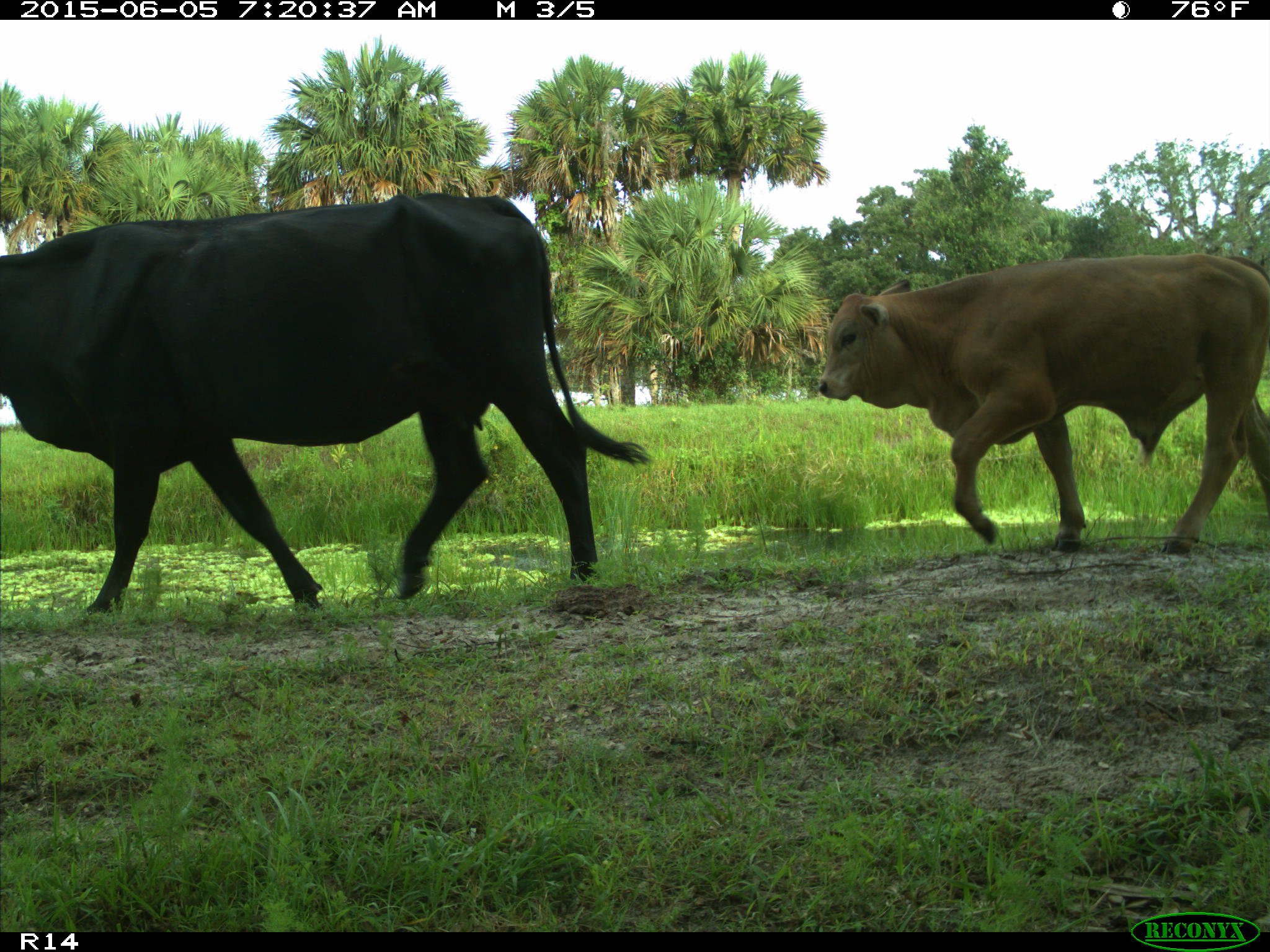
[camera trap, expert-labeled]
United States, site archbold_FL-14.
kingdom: Animalia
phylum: Chordata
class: Mammalia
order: Artiodactyla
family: Bovidae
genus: Bos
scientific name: Bos taurus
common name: domestic cow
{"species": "Bos taurus (domestic cow)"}